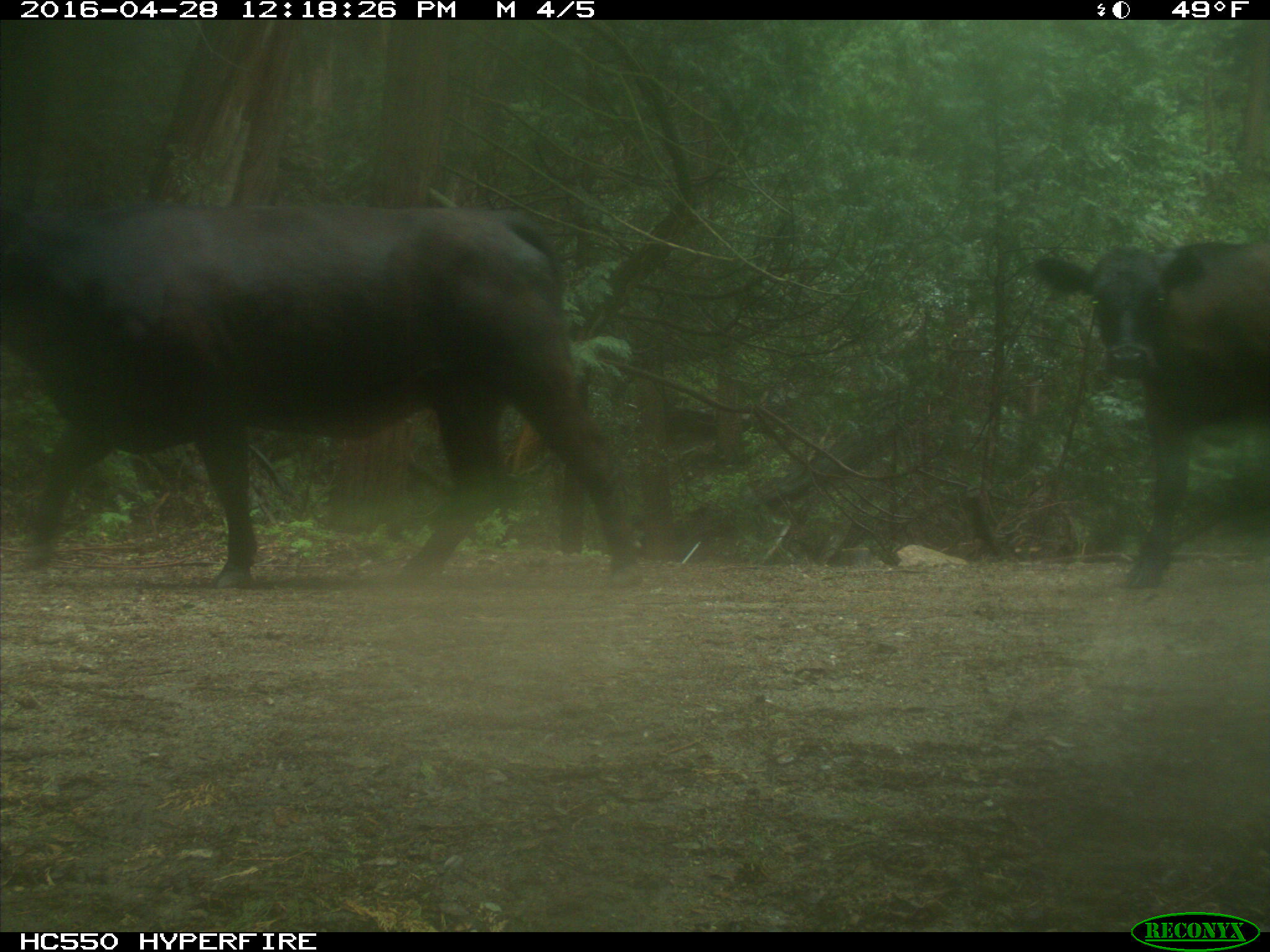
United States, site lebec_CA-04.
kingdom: Animalia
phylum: Chordata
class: Mammalia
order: Artiodactyla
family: Bovidae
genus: Bos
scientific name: Bos taurus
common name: domestic cow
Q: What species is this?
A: Bos taurus (domestic cow).